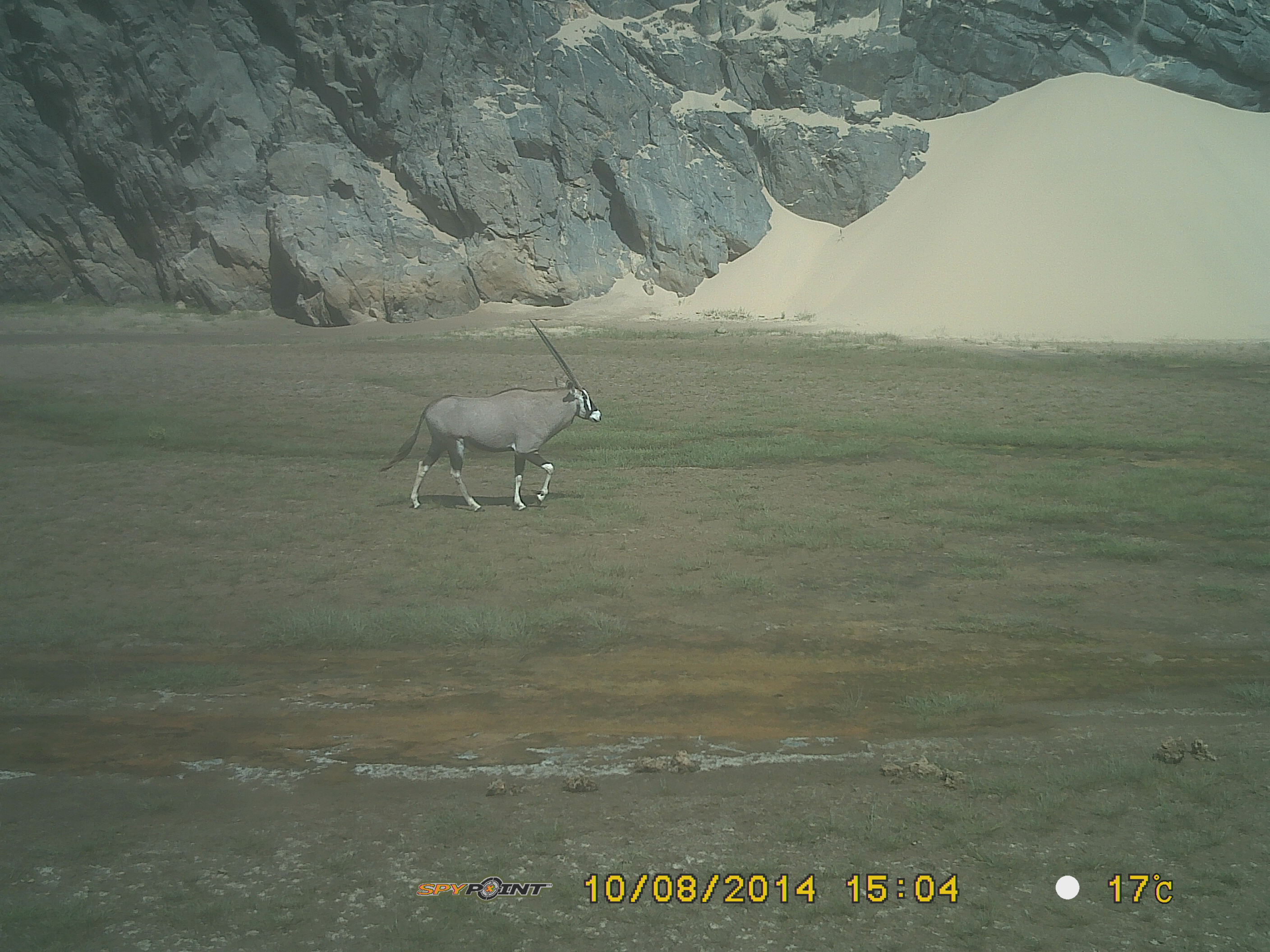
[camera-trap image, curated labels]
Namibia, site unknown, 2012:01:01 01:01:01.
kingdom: Animalia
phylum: Chordata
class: Mammalia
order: Artiodactyla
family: Bovidae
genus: Oryx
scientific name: Oryx gazella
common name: gemsbok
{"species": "Oryx gazella (gemsbok)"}